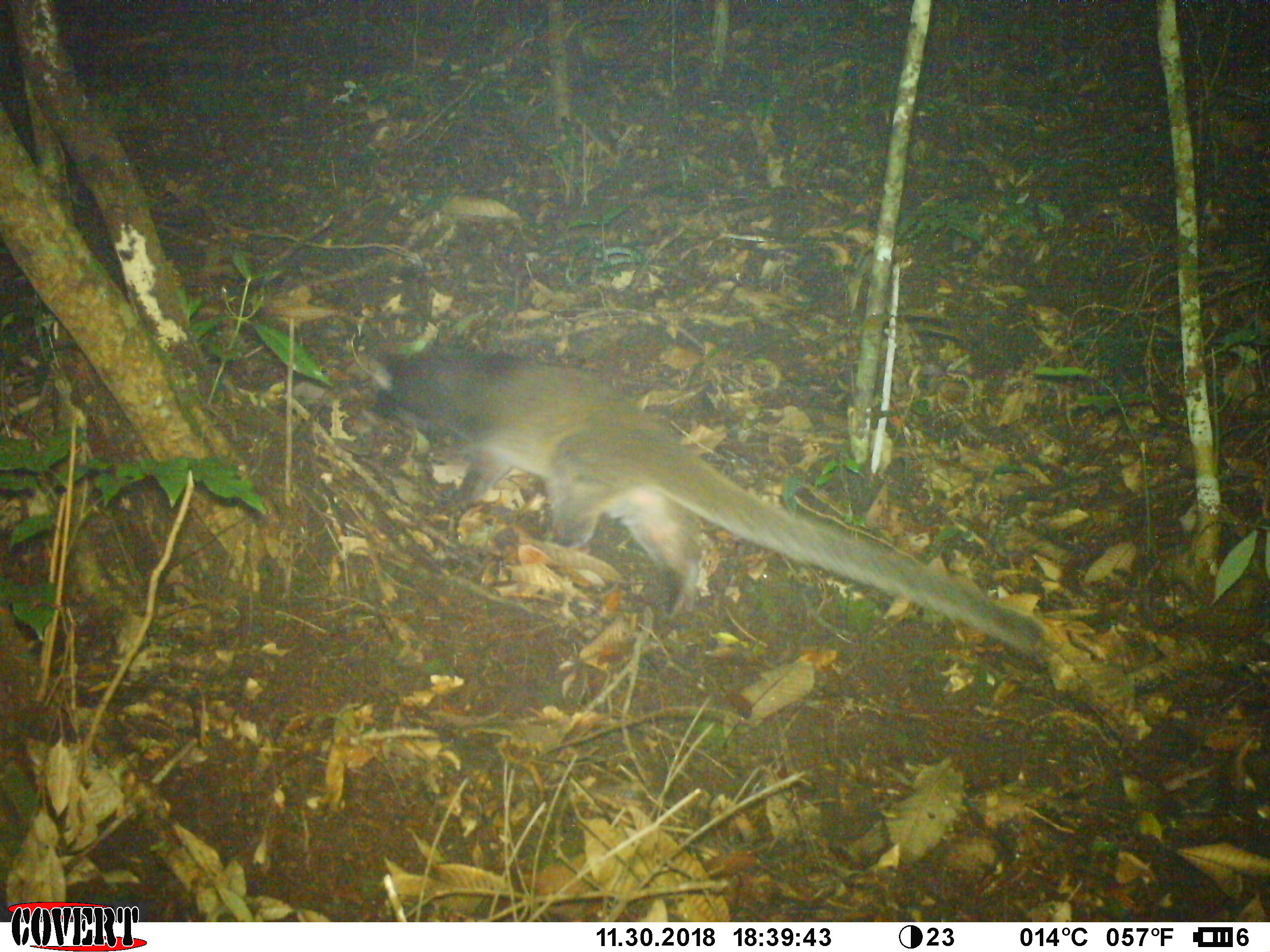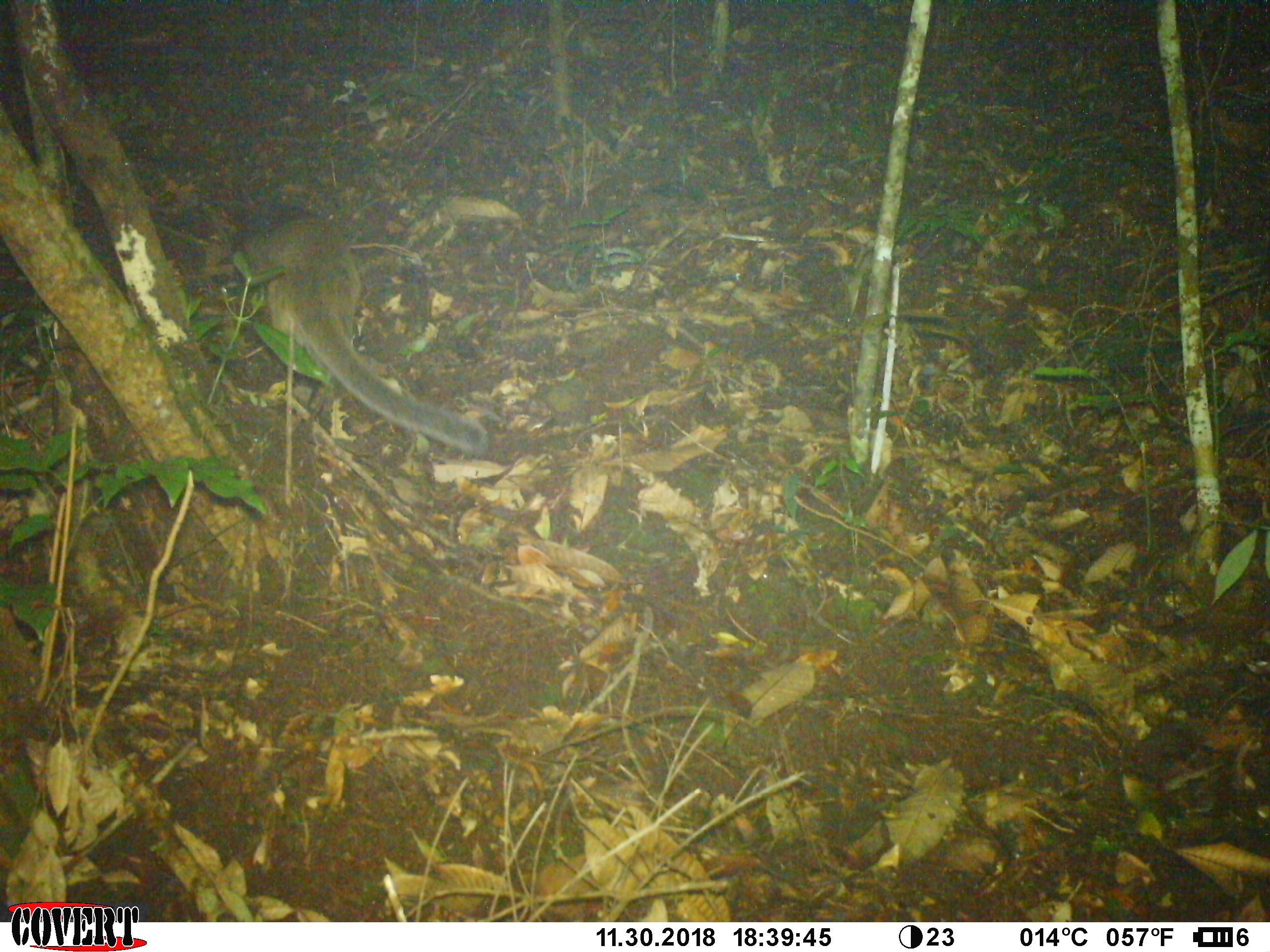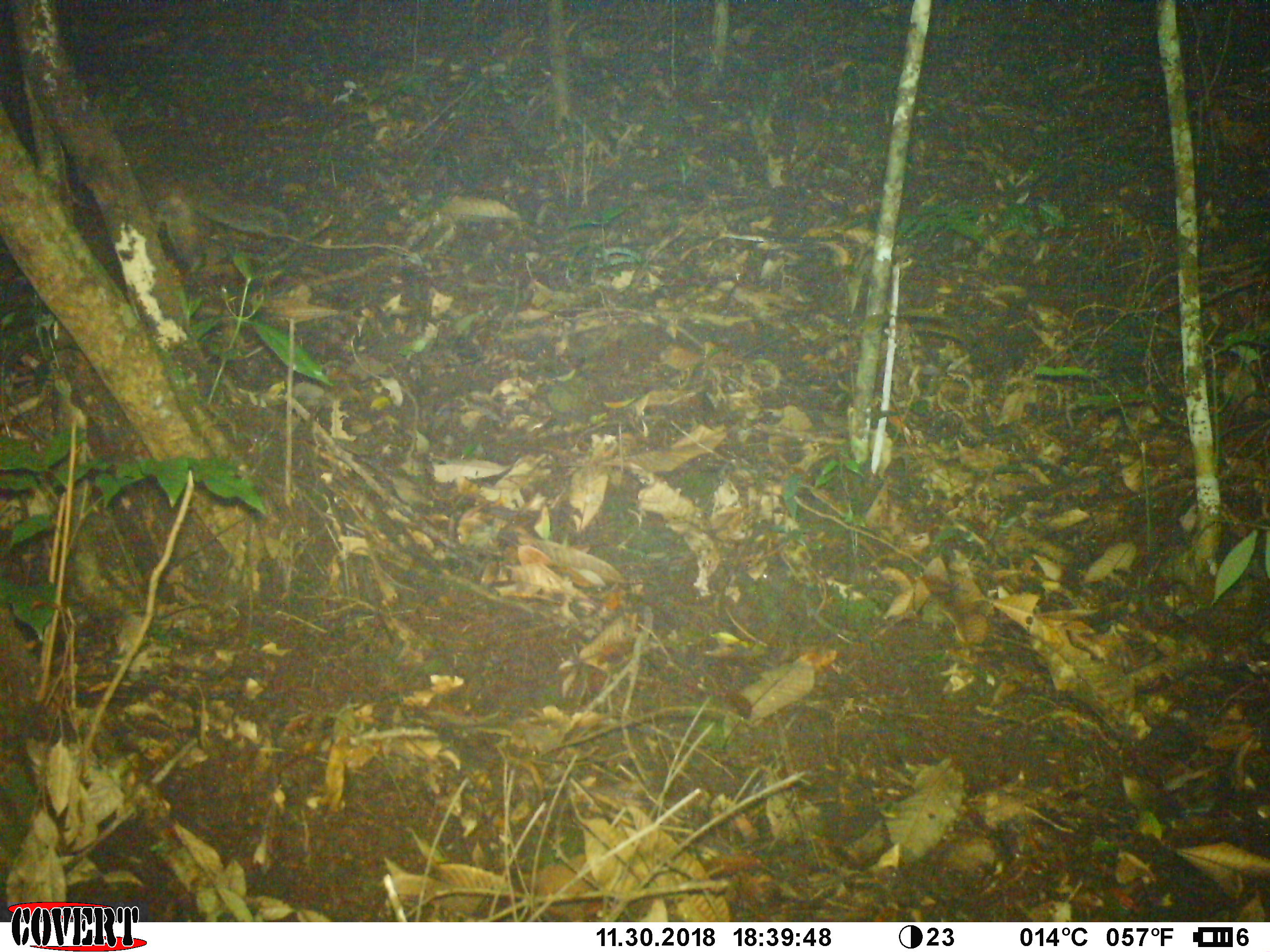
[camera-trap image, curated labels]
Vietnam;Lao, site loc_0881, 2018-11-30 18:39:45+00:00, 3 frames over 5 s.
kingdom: Animalia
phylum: Chordata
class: Mammalia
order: Carnivora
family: Viverridae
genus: Paguma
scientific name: Paguma larvata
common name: masked palm civet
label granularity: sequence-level